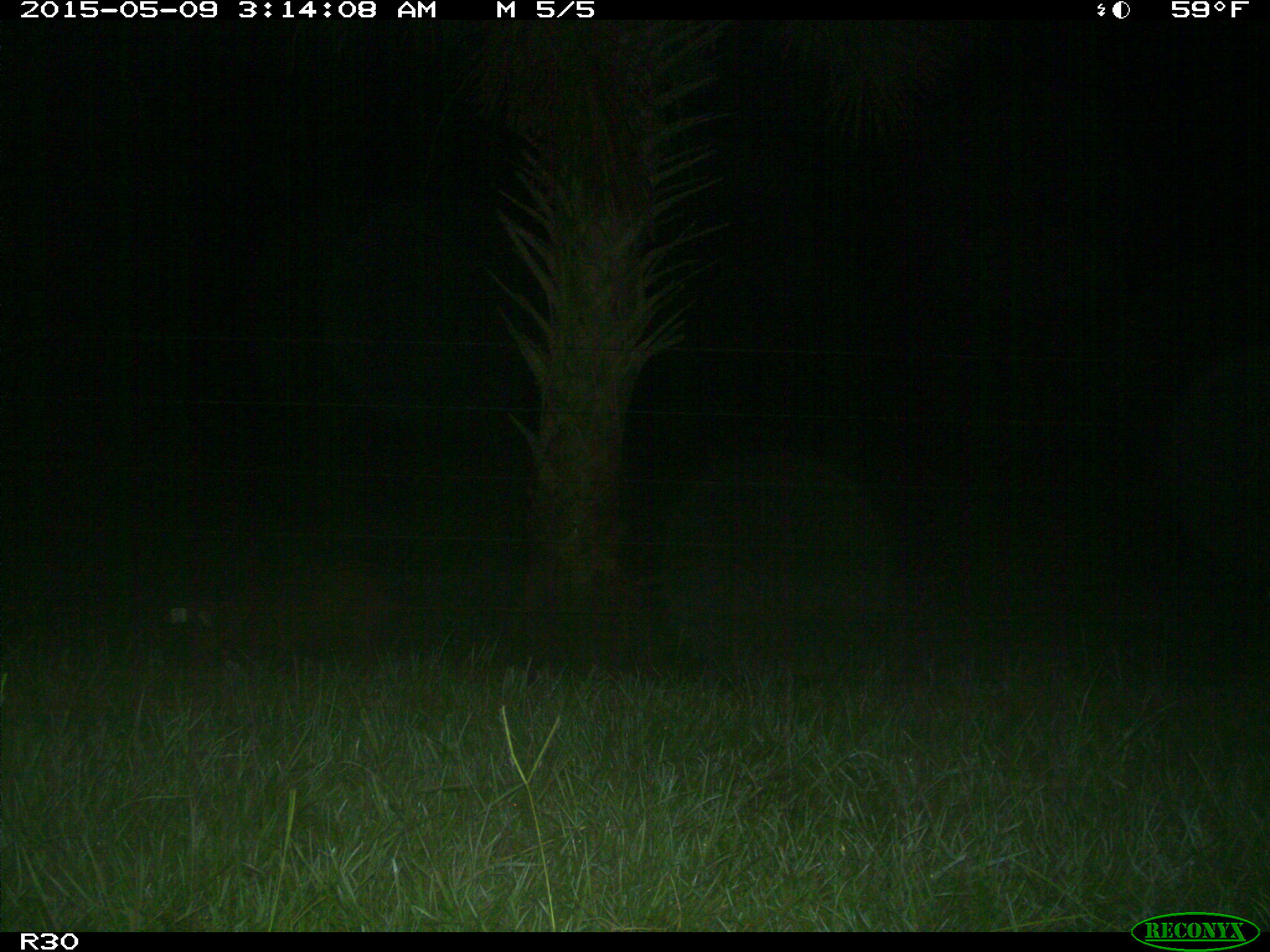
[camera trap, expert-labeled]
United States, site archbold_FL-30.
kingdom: Animalia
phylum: Chordata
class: Mammalia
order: Artiodactyla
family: Suidae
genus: Sus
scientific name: Sus scrofa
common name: wild boar